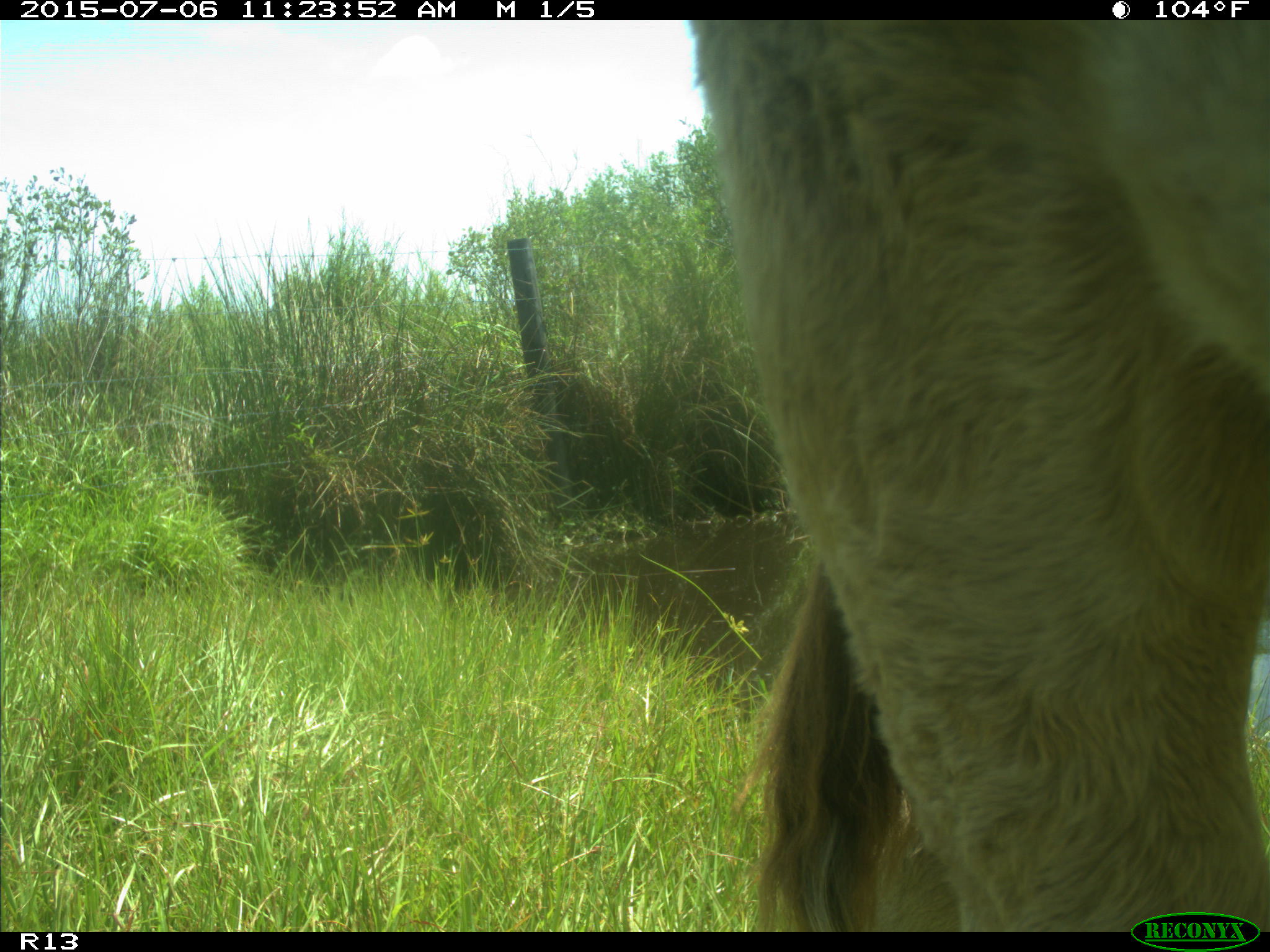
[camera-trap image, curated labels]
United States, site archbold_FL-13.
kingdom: Animalia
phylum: Chordata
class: Mammalia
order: Artiodactyla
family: Bovidae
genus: Bos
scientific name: Bos taurus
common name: domestic cow